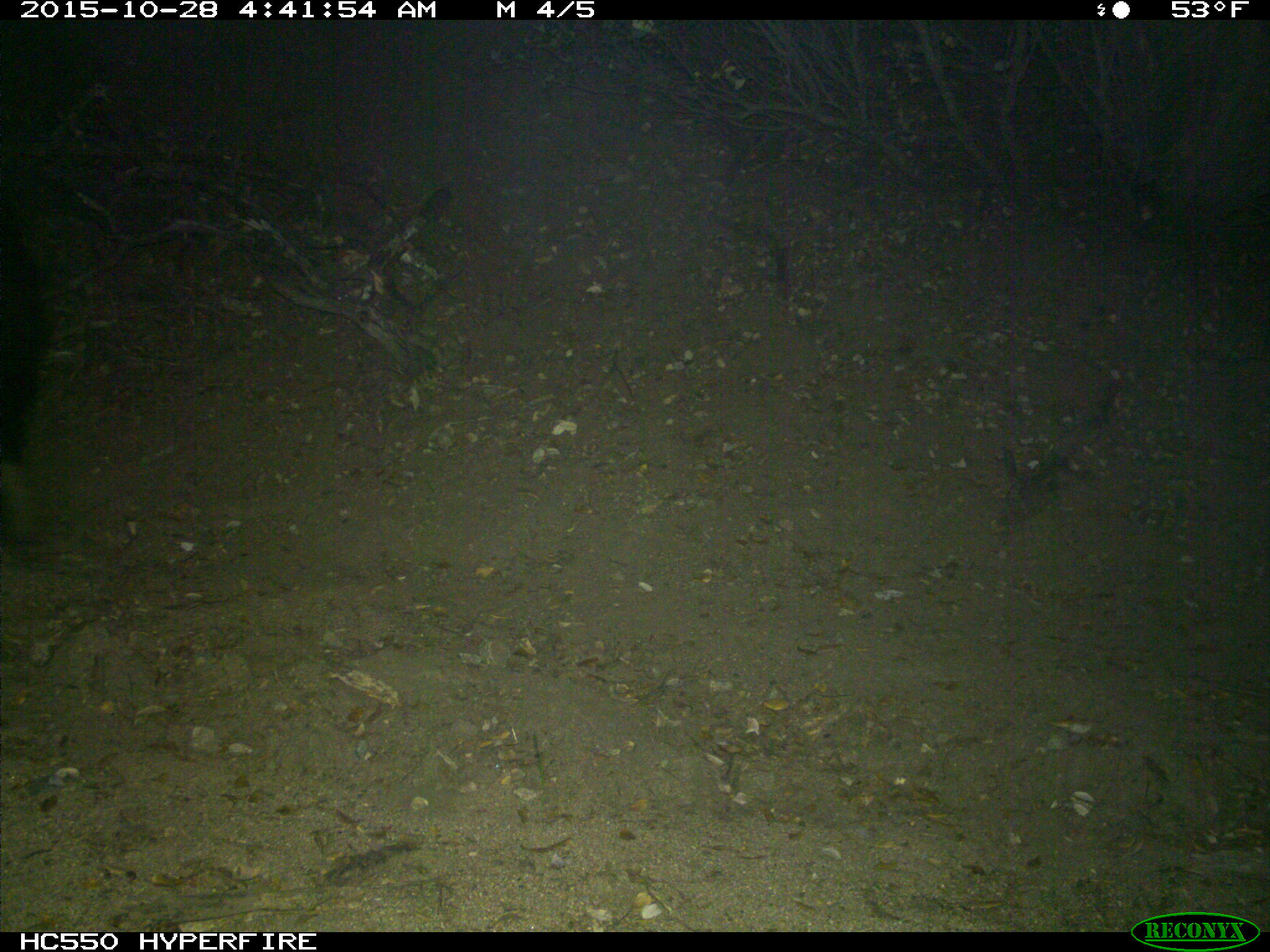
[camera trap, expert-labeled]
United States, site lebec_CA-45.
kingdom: Animalia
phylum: Chordata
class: Mammalia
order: Carnivora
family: Ursidae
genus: Ursus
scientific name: Ursus americanus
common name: american black bear